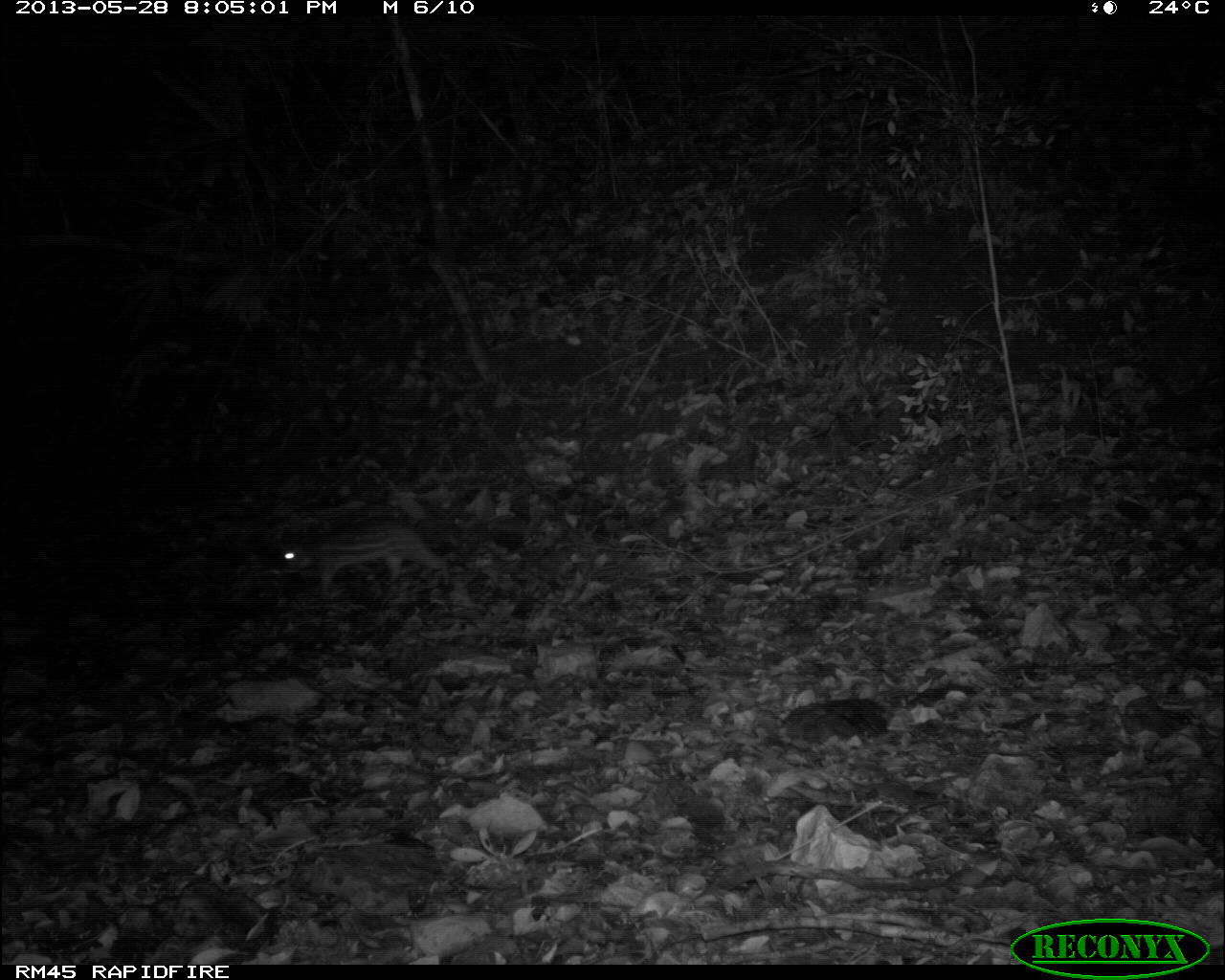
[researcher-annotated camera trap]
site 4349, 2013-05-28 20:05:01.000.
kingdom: Animalia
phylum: Chordata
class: Mammalia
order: Rodentia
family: Cuniculidae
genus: Cuniculus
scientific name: Cuniculus paca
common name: lowland paca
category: agouti paca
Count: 1.